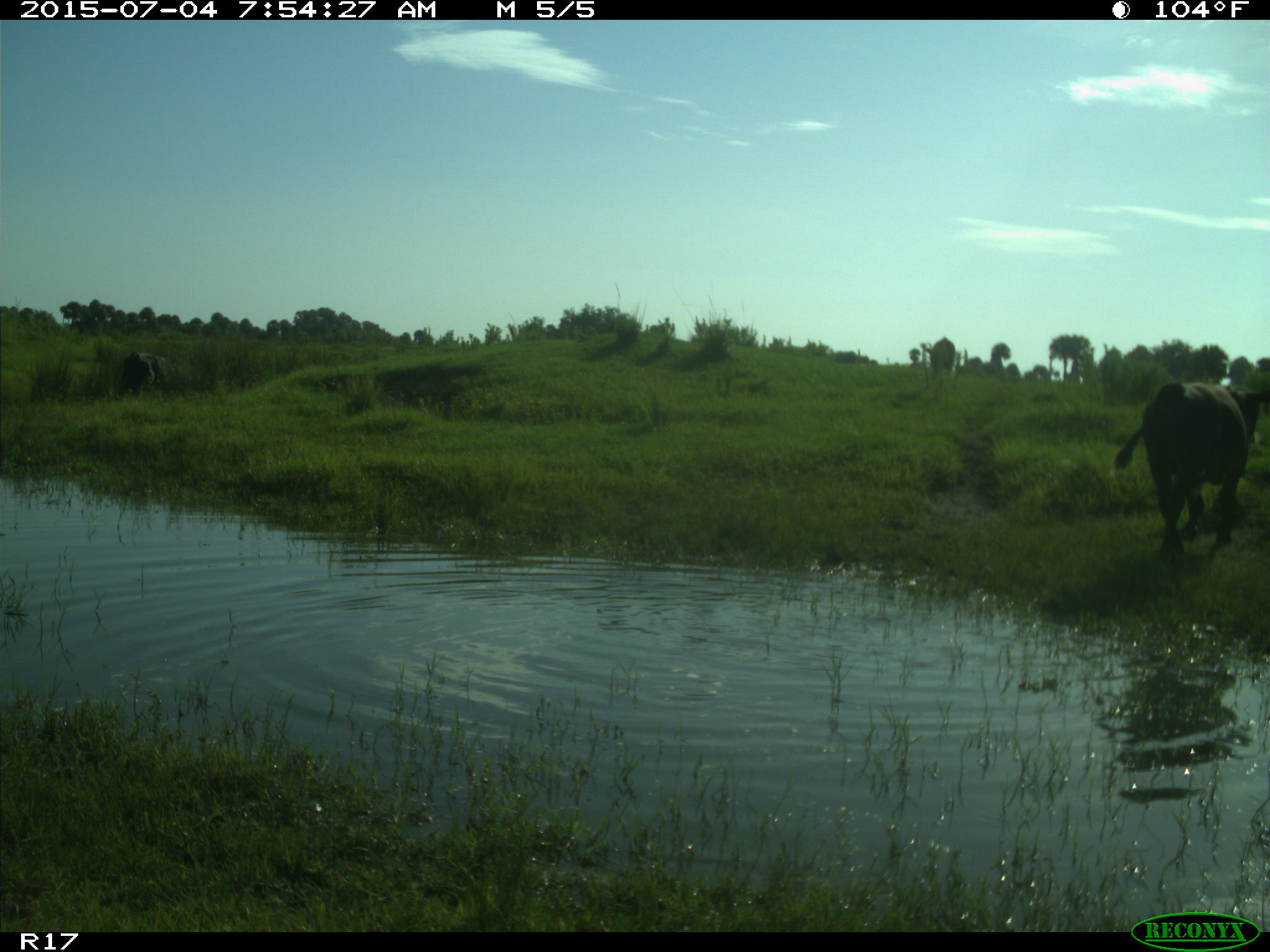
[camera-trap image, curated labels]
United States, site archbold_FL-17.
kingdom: Animalia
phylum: Chordata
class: Mammalia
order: Artiodactyla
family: Bovidae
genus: Bos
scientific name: Bos taurus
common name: domestic cow